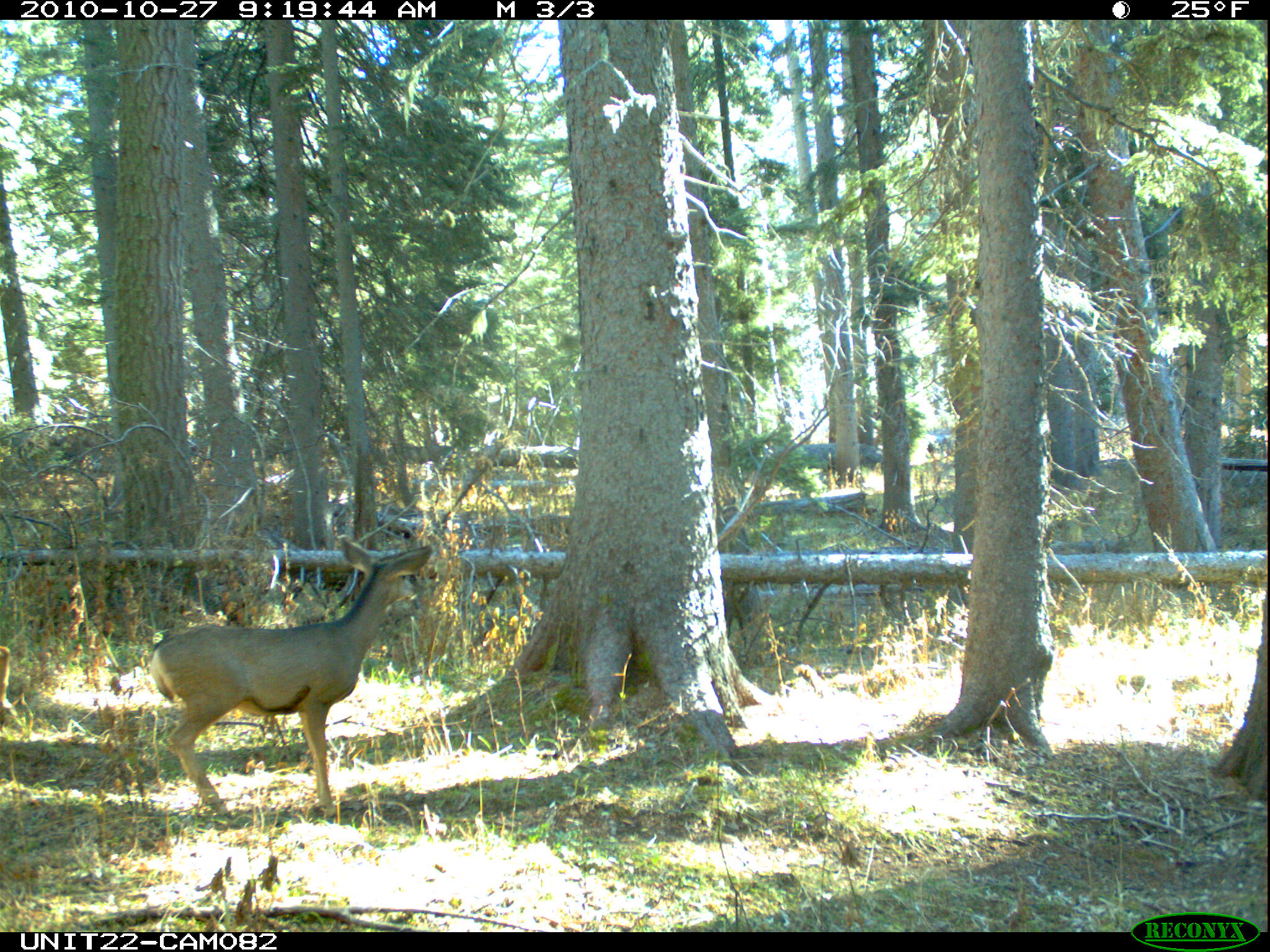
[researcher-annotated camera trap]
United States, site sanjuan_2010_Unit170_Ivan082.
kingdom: Animalia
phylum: Chordata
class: Mammalia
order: Artiodactyla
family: Cervidae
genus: Odocoileus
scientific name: Odocoileus hemionus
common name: mule deer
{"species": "Odocoileus hemionus (mule deer)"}